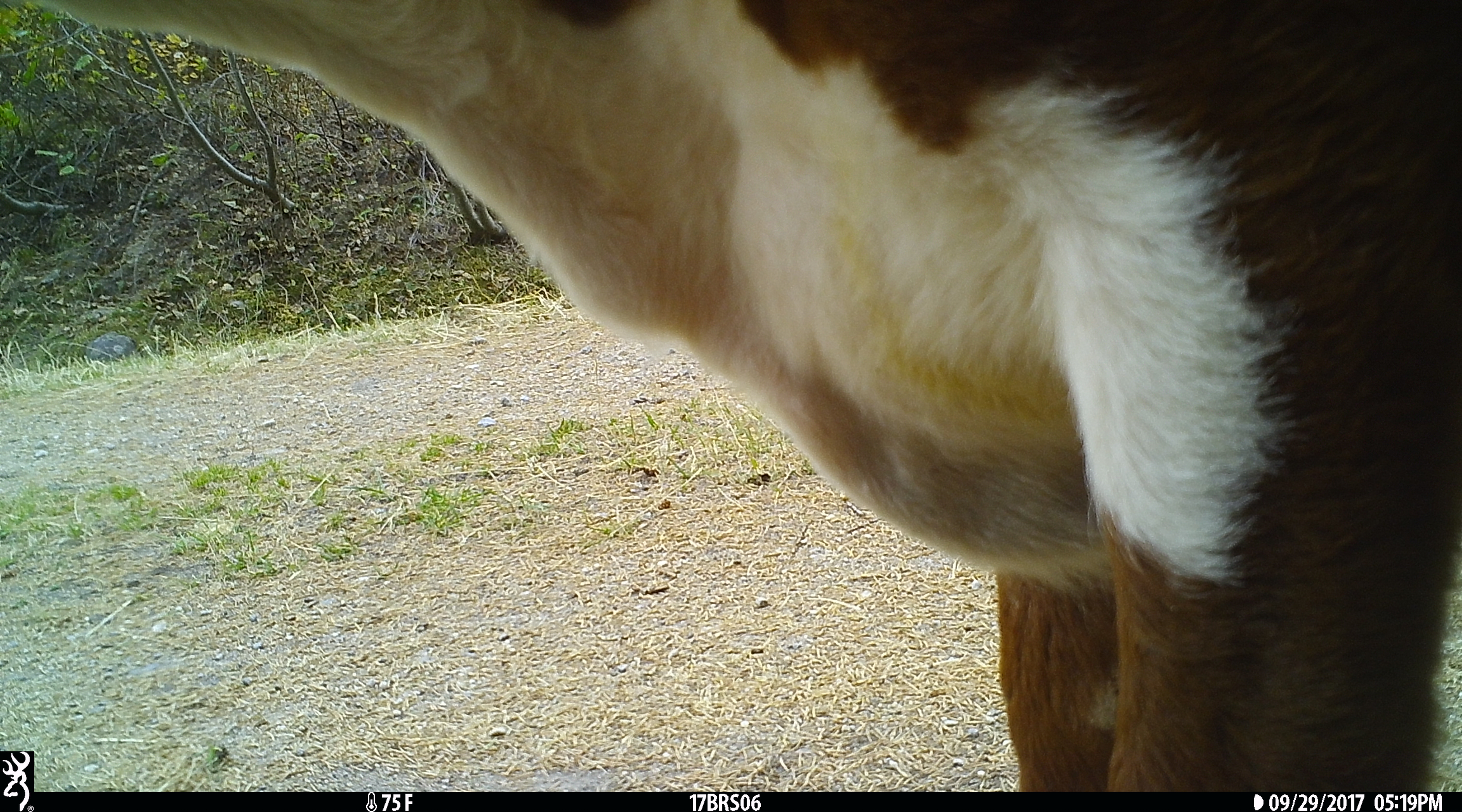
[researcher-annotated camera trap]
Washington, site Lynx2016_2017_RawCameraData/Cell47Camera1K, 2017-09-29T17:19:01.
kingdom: Animalia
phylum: Chordata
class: Mammalia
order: Artiodactyla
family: Bovidae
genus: Bos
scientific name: Bos taurus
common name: domestic cattle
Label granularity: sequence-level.